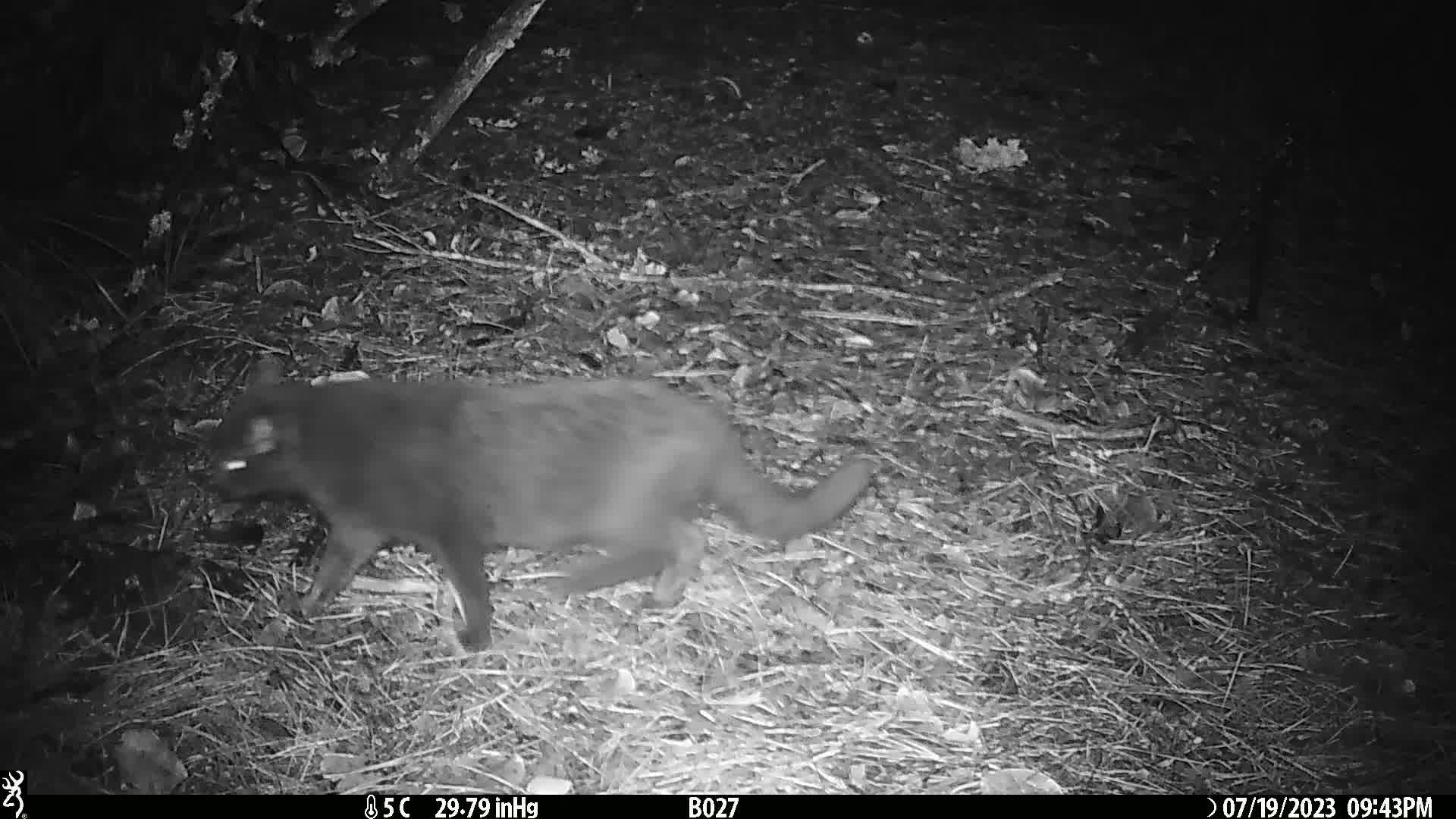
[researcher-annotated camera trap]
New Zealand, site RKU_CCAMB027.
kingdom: Animalia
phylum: Chordata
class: Mammalia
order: Carnivora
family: Felidae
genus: Felis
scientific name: Felis catus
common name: domestic cat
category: cat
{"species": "cat (domestic cat) (Felis catus)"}